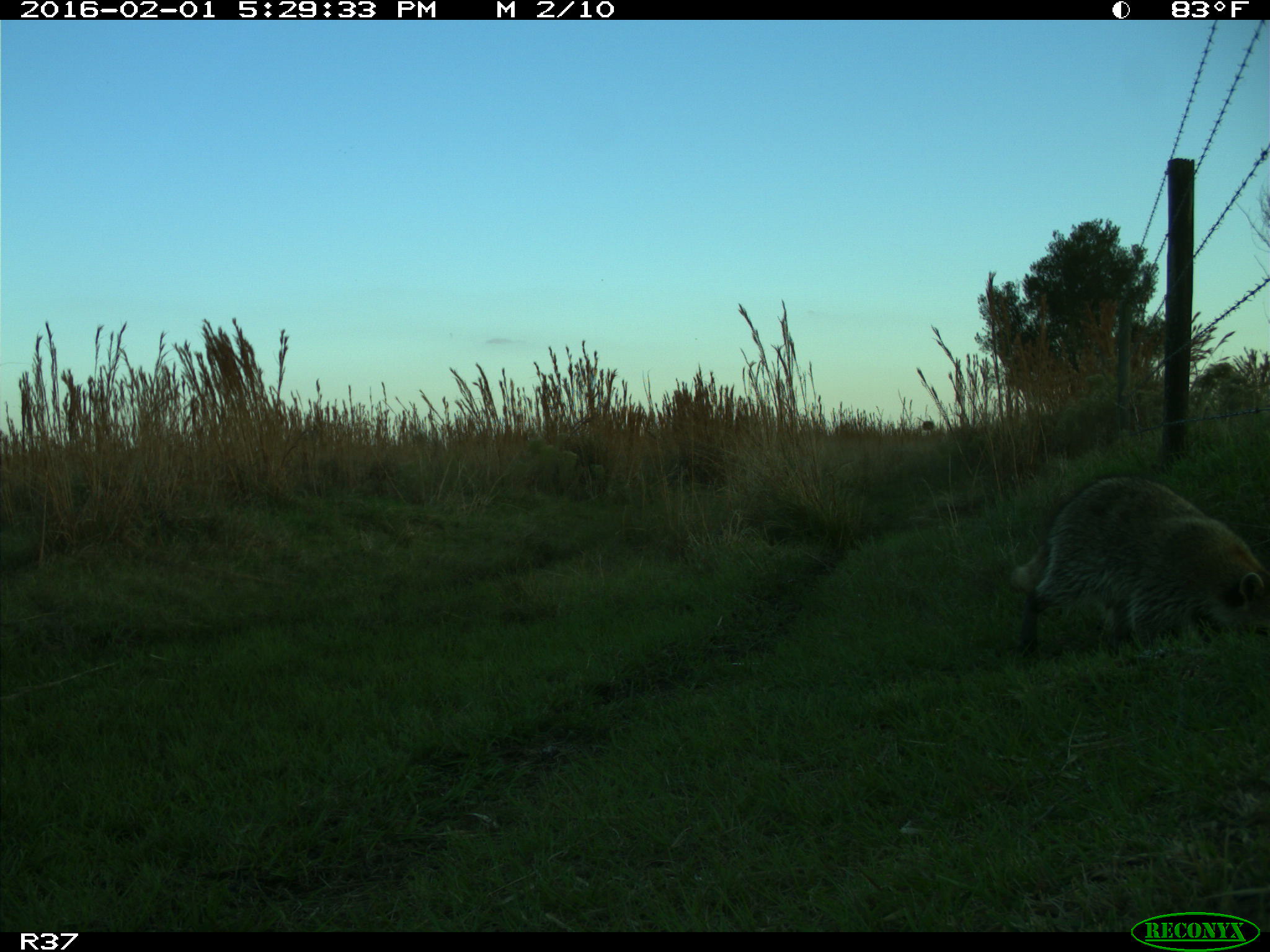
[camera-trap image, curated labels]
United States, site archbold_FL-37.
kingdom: Animalia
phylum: Chordata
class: Mammalia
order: Carnivora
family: Procyonidae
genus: Procyon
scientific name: Procyon lotor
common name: common raccoon